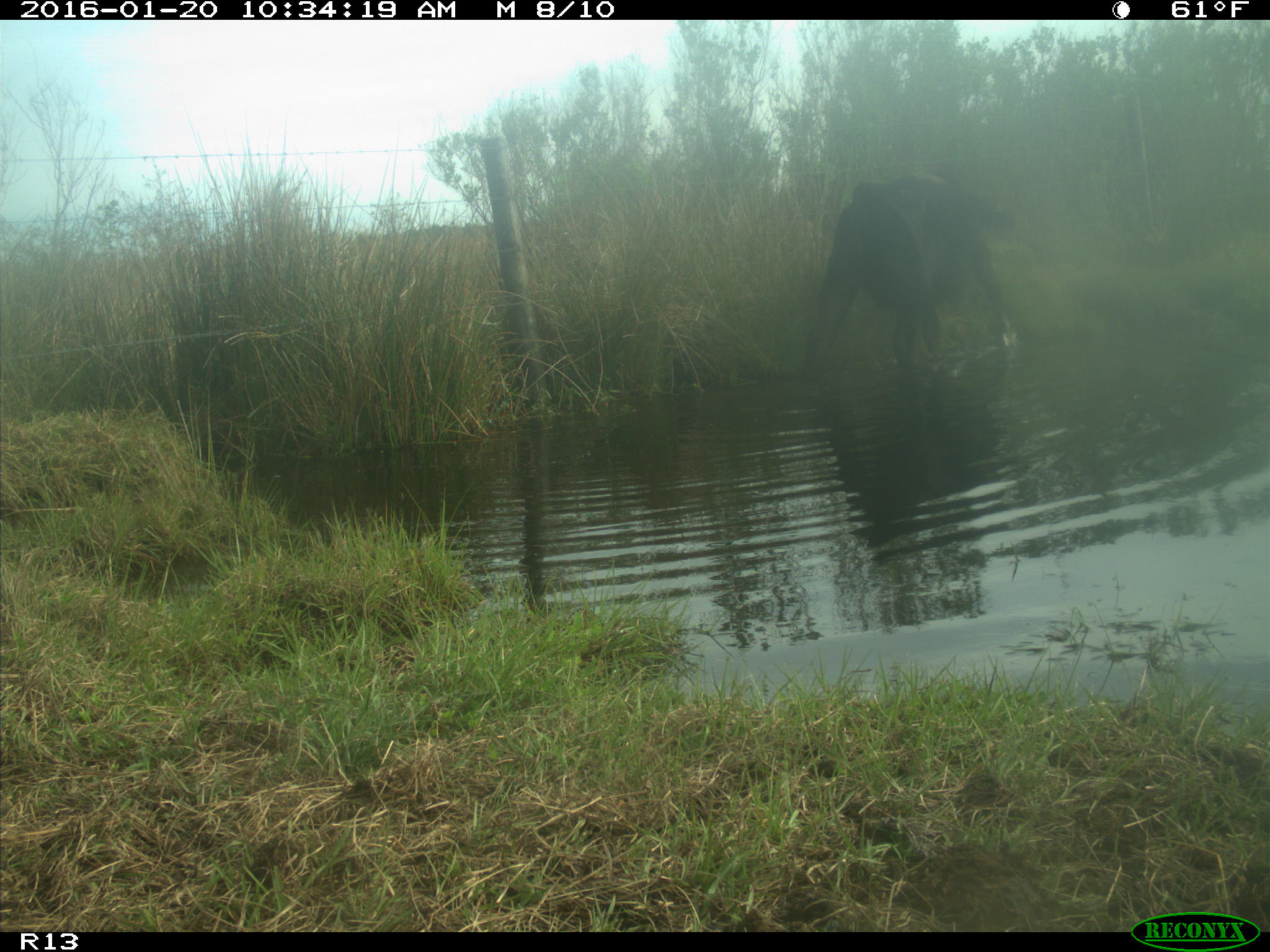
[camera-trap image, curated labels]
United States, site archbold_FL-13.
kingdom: Animalia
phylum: Chordata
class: Mammalia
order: Artiodactyla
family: Bovidae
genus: Bos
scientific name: Bos taurus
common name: domestic cow